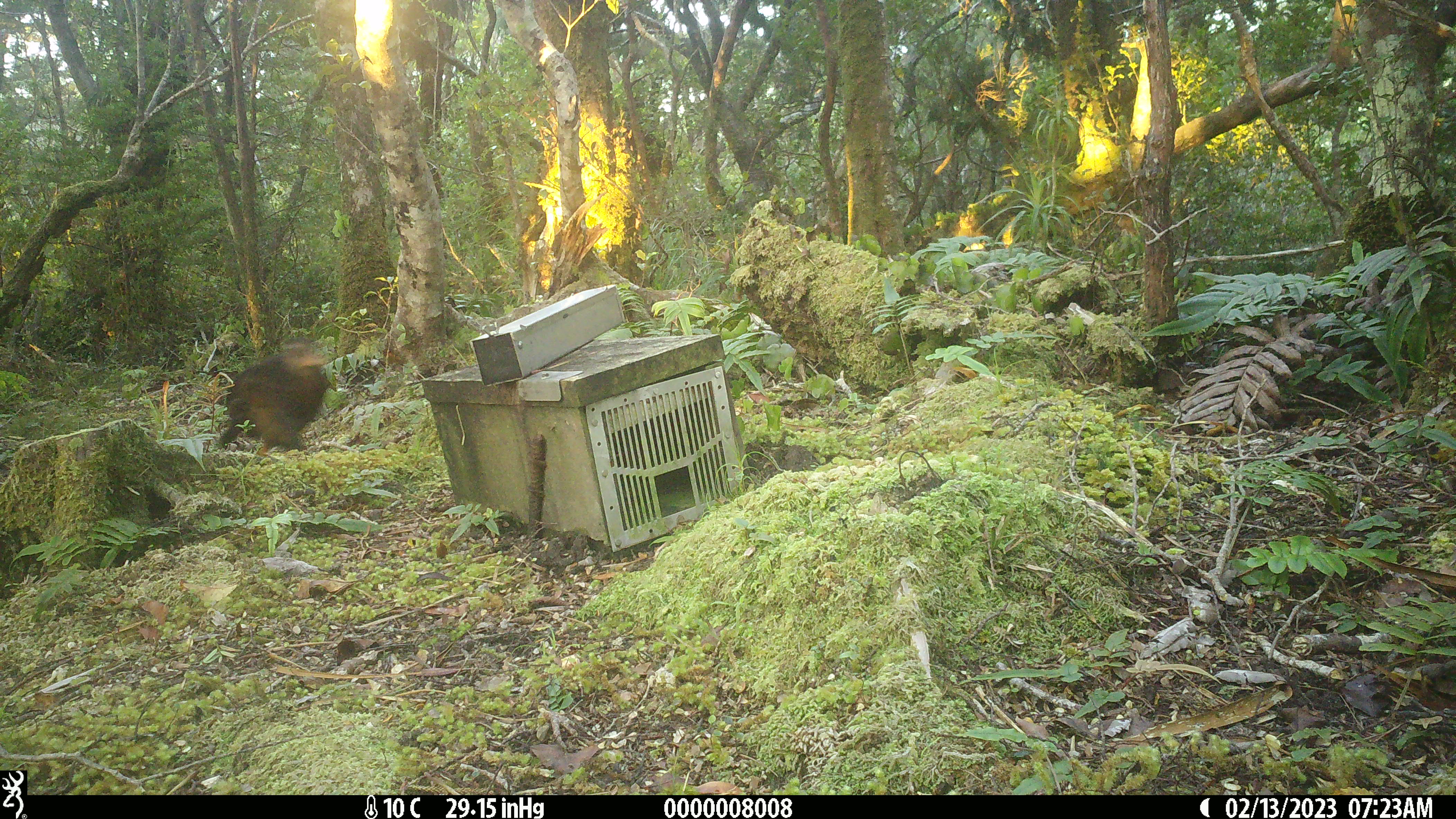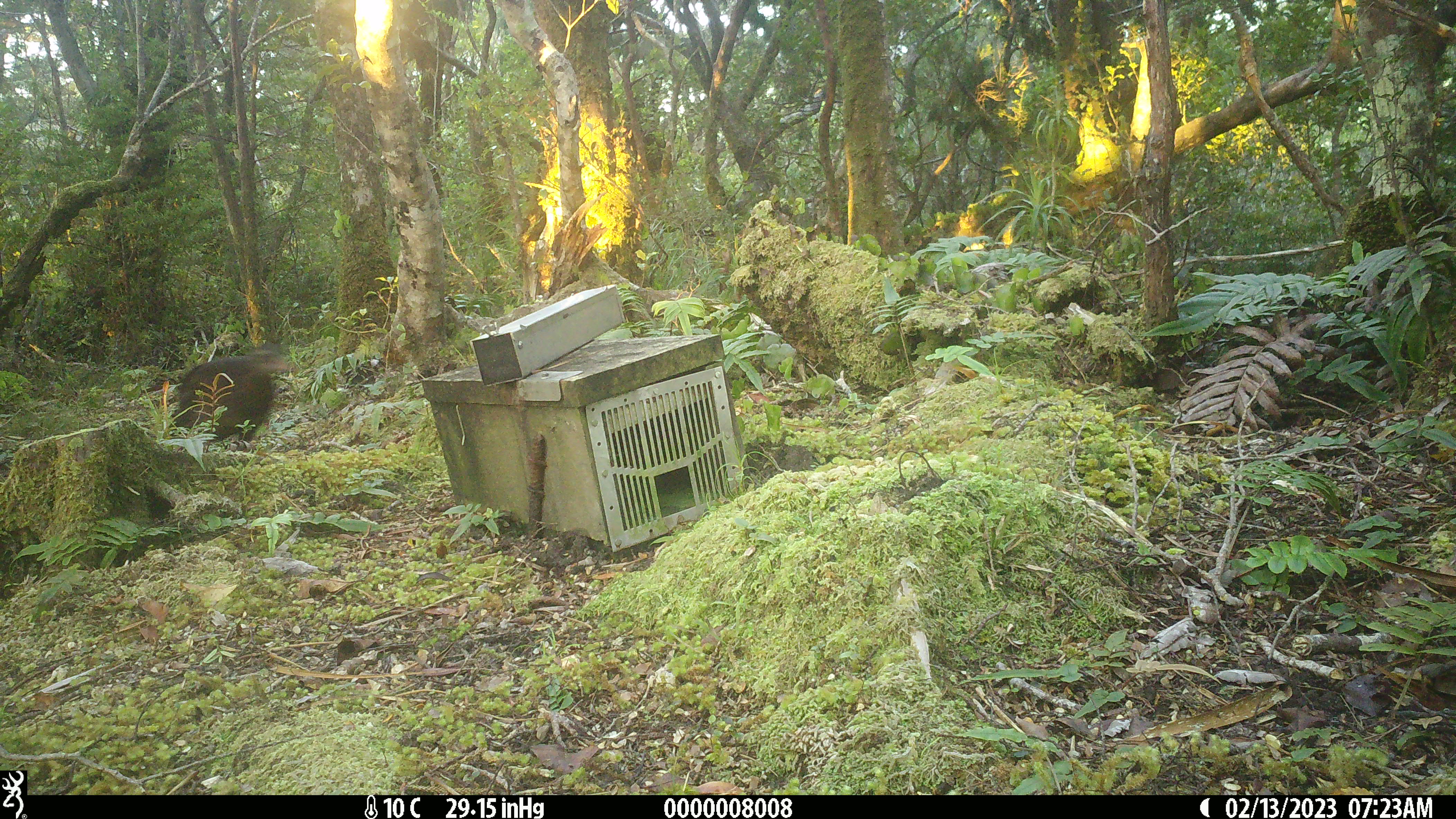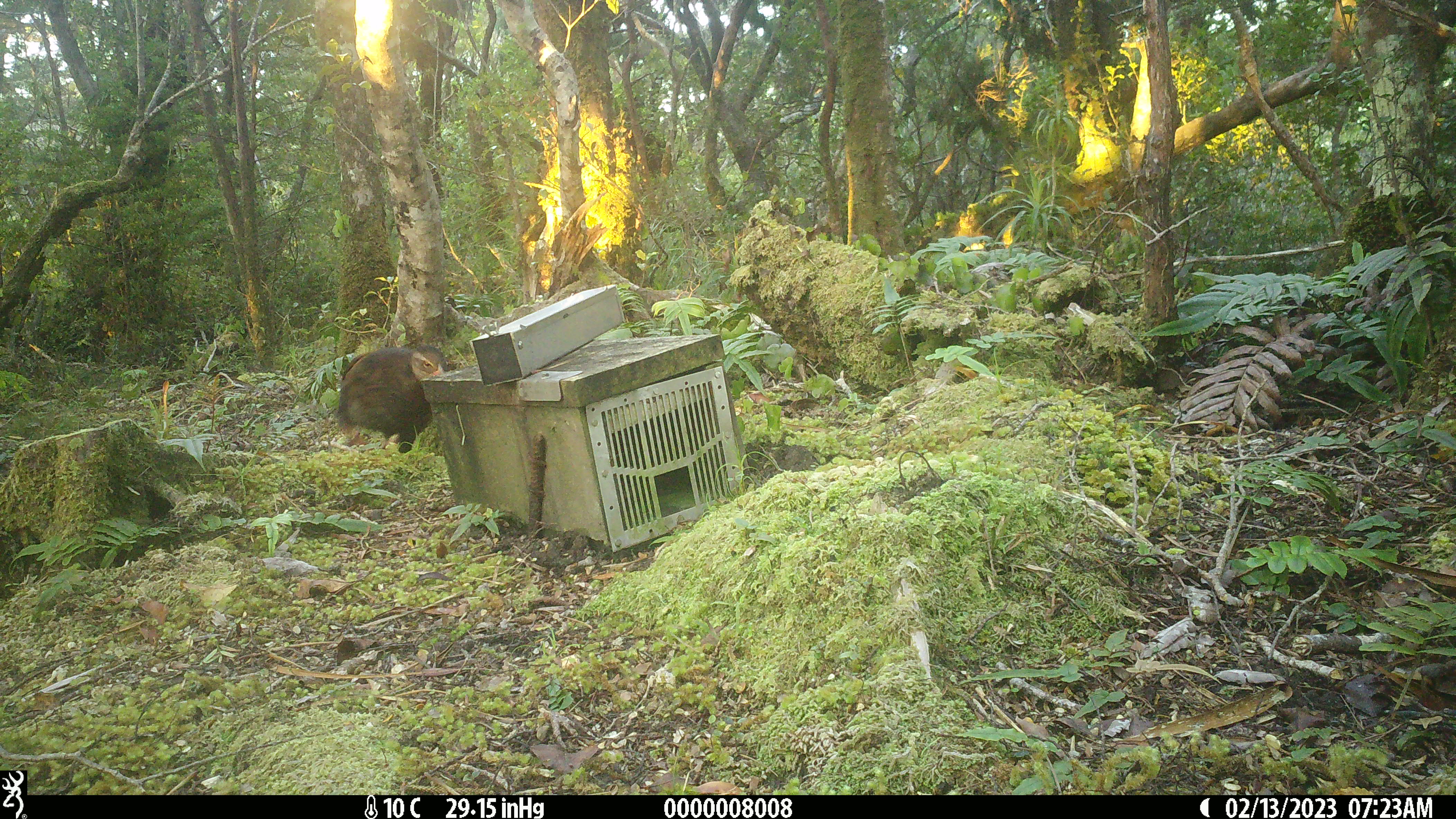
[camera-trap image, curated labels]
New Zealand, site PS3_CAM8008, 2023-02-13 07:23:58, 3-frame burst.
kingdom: Animalia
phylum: Chordata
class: Aves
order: Gruiformes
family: Rallidae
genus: Gallirallus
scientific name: Gallirallus australis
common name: weka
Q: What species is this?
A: Weka (Gallirallus australis).